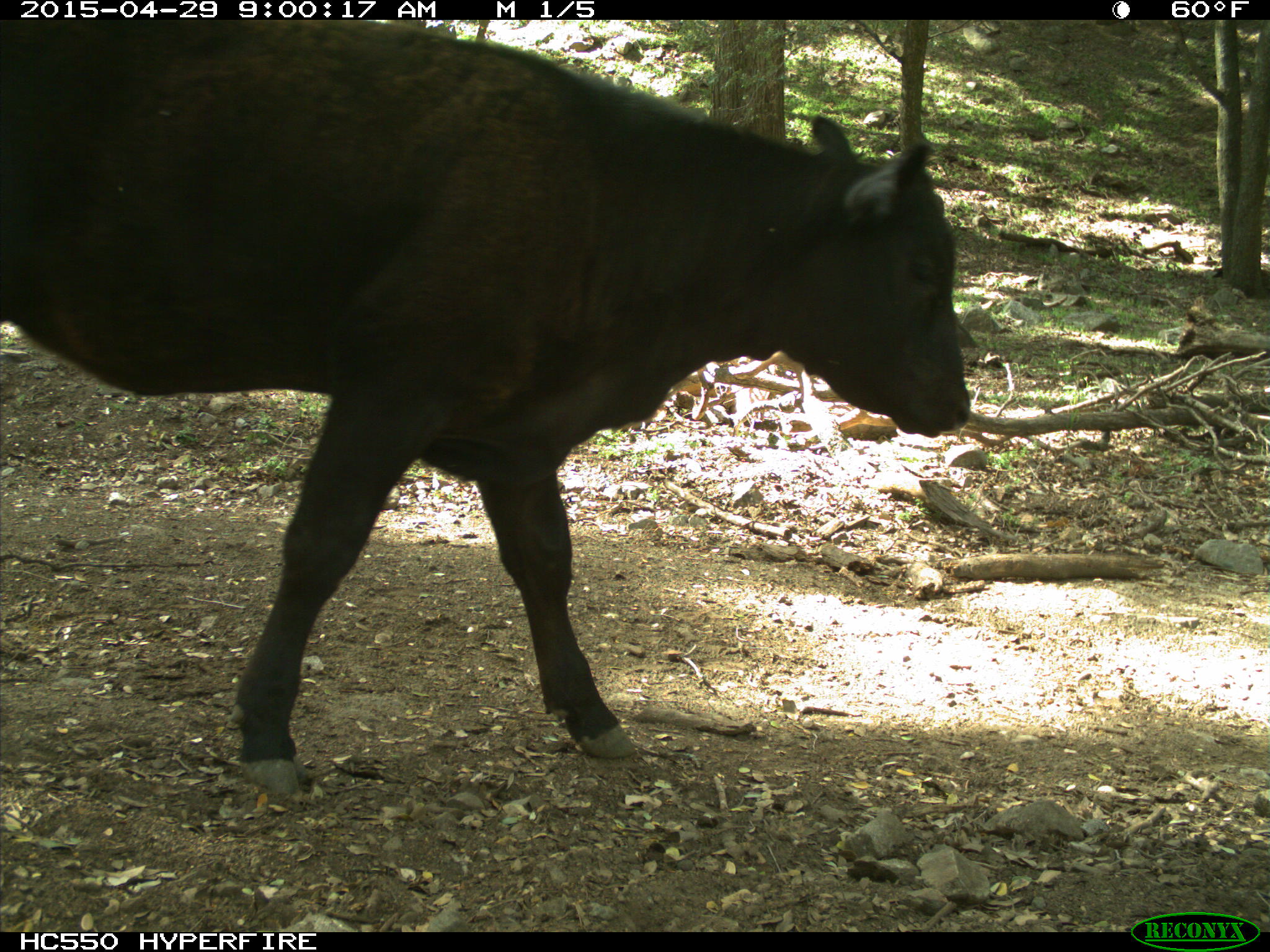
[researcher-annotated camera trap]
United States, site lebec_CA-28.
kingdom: Animalia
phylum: Chordata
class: Mammalia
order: Artiodactyla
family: Bovidae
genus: Bos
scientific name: Bos taurus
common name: domestic cow